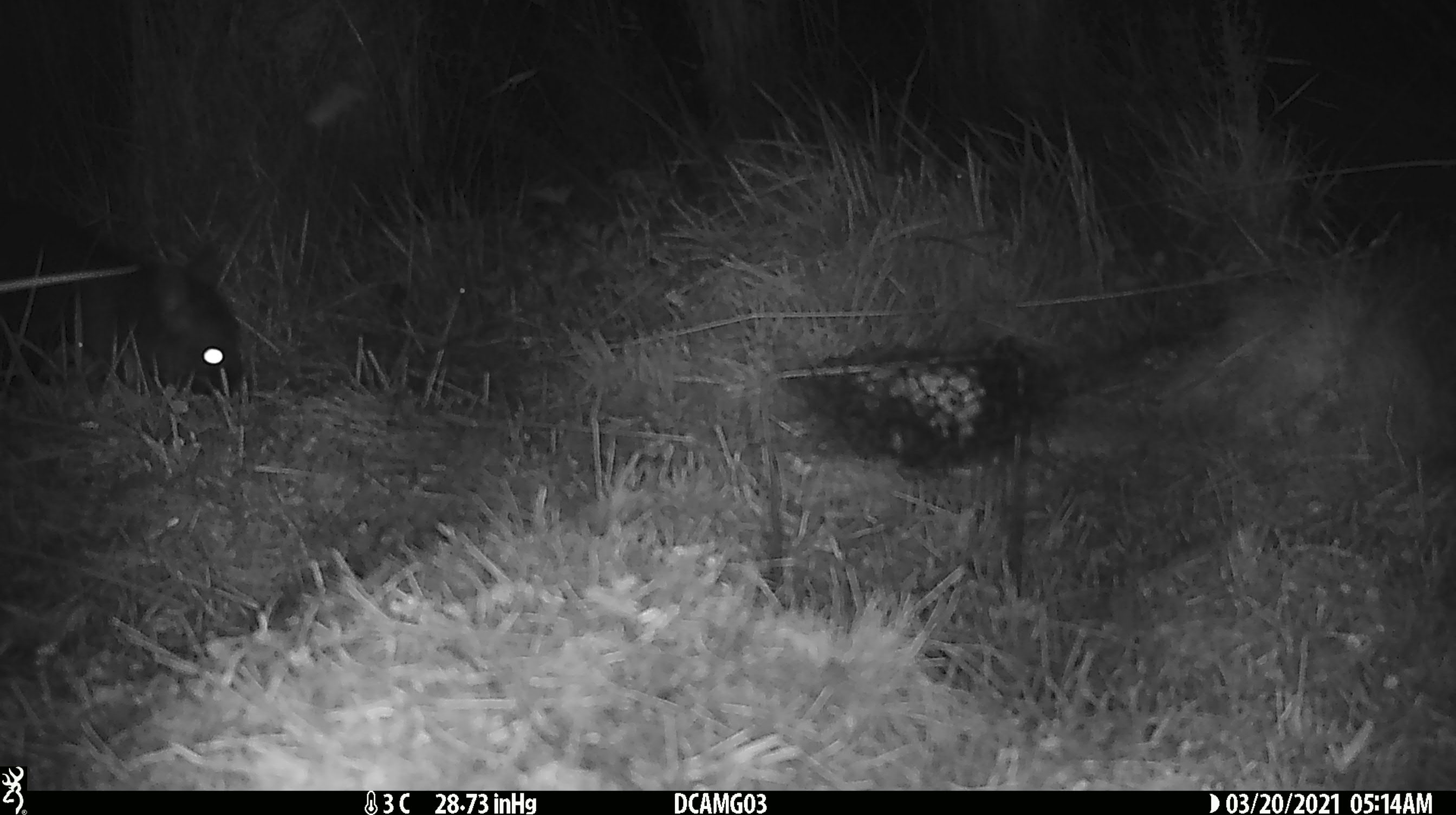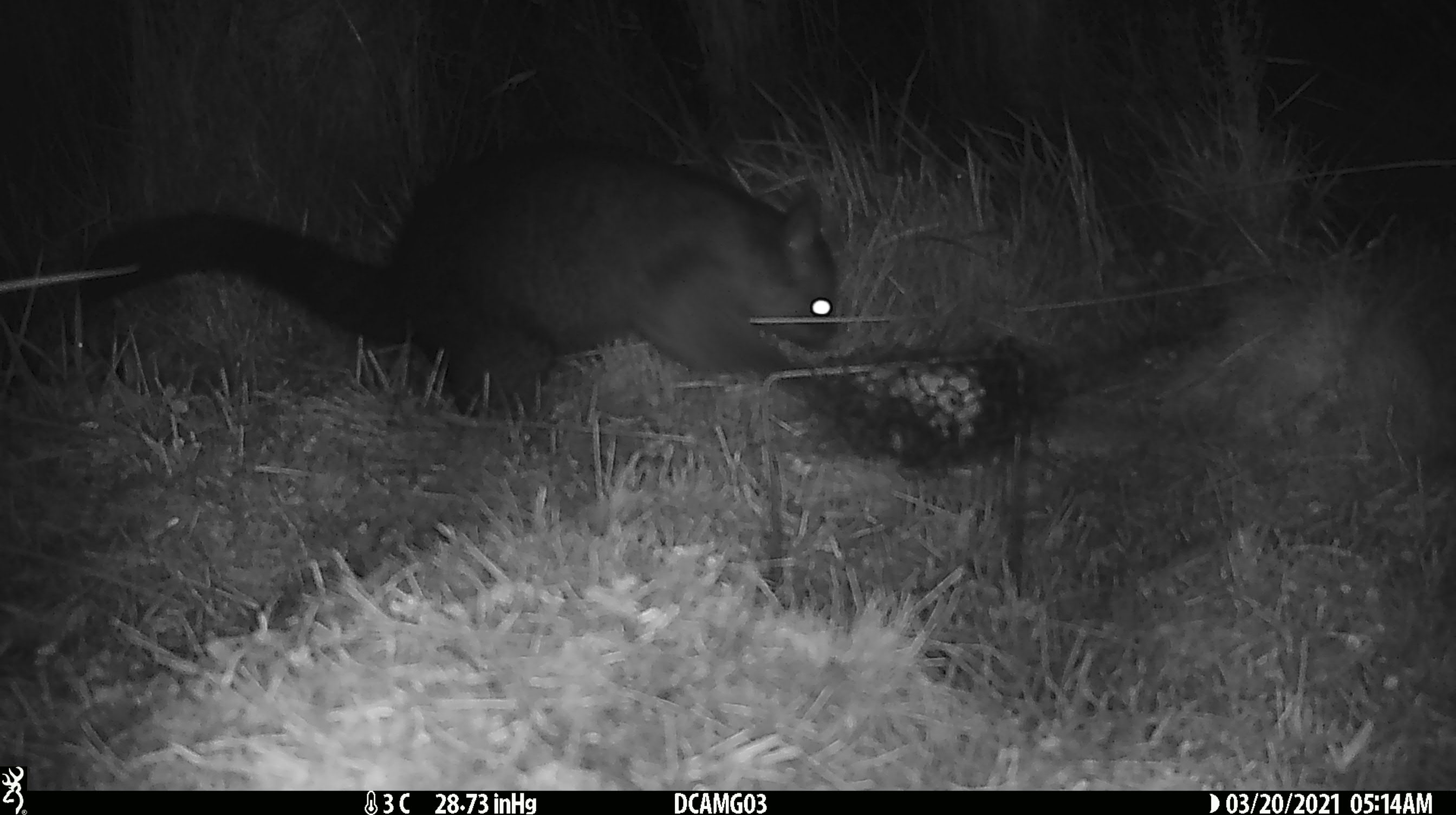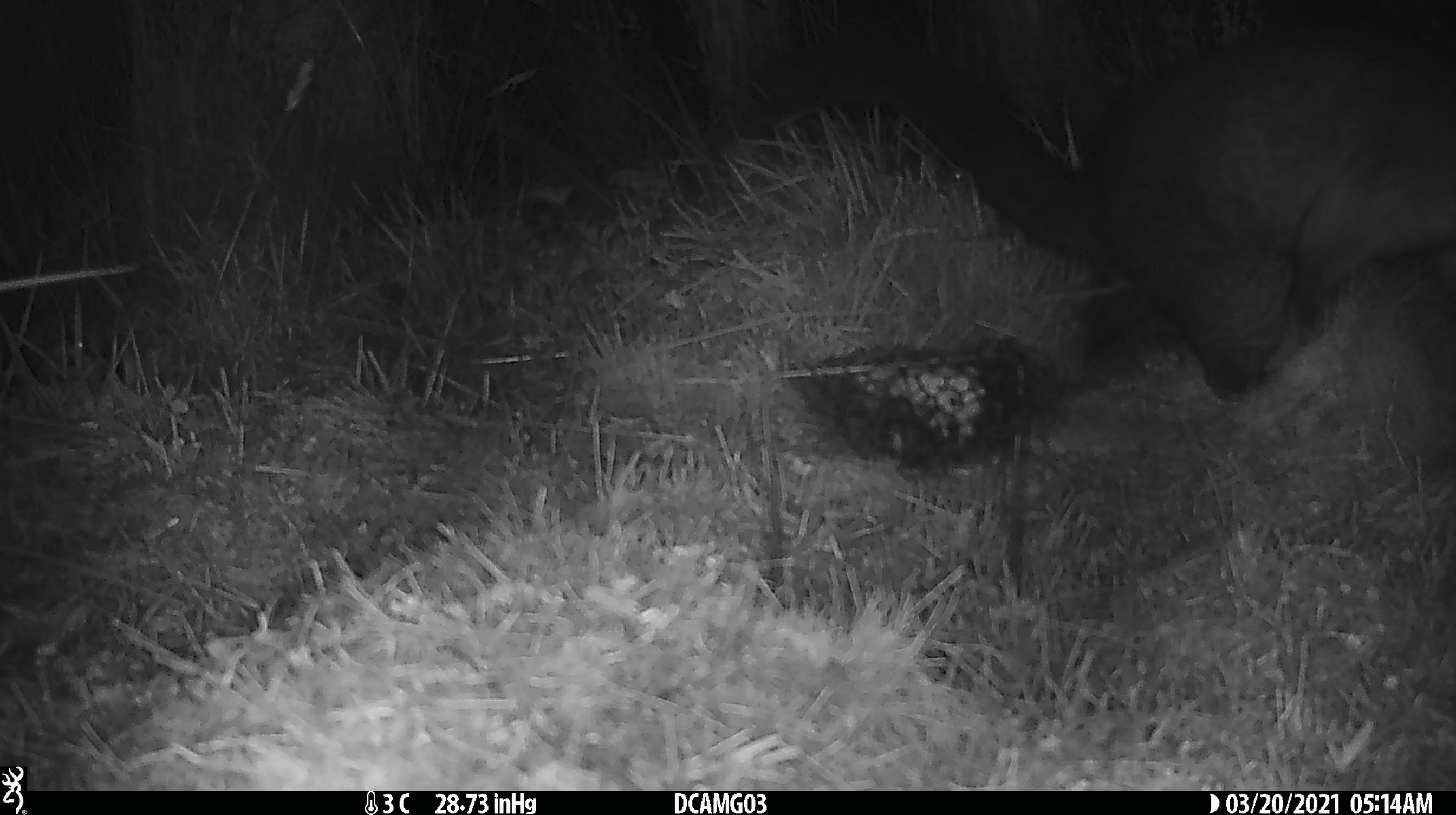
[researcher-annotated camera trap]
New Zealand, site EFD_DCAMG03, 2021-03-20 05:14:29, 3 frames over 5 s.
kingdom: Animalia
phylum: Chordata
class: Mammalia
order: Diprotodontia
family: Phalangeridae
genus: Trichosurus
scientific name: Trichosurus vulpecula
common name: common brushtail possum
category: possum